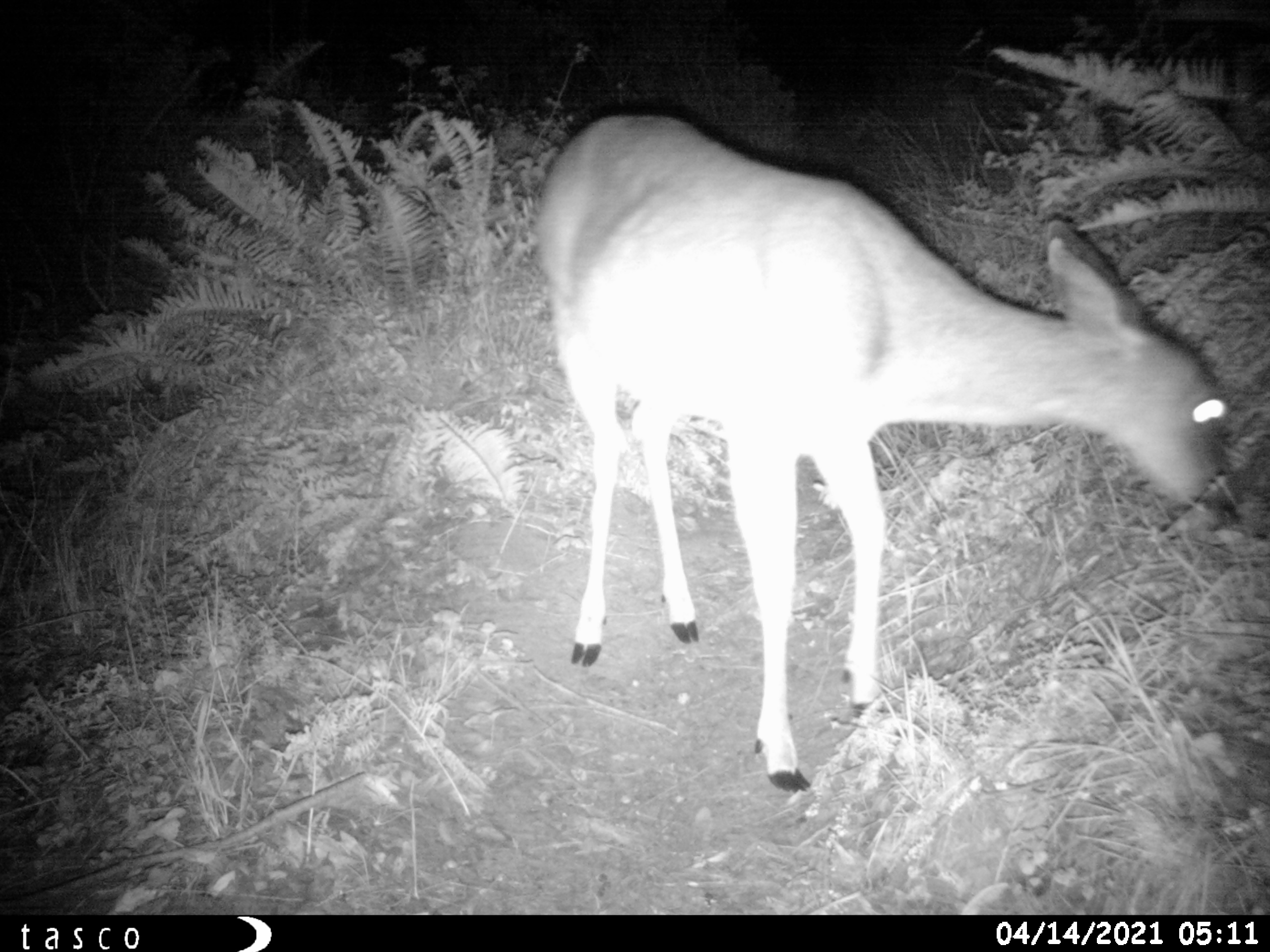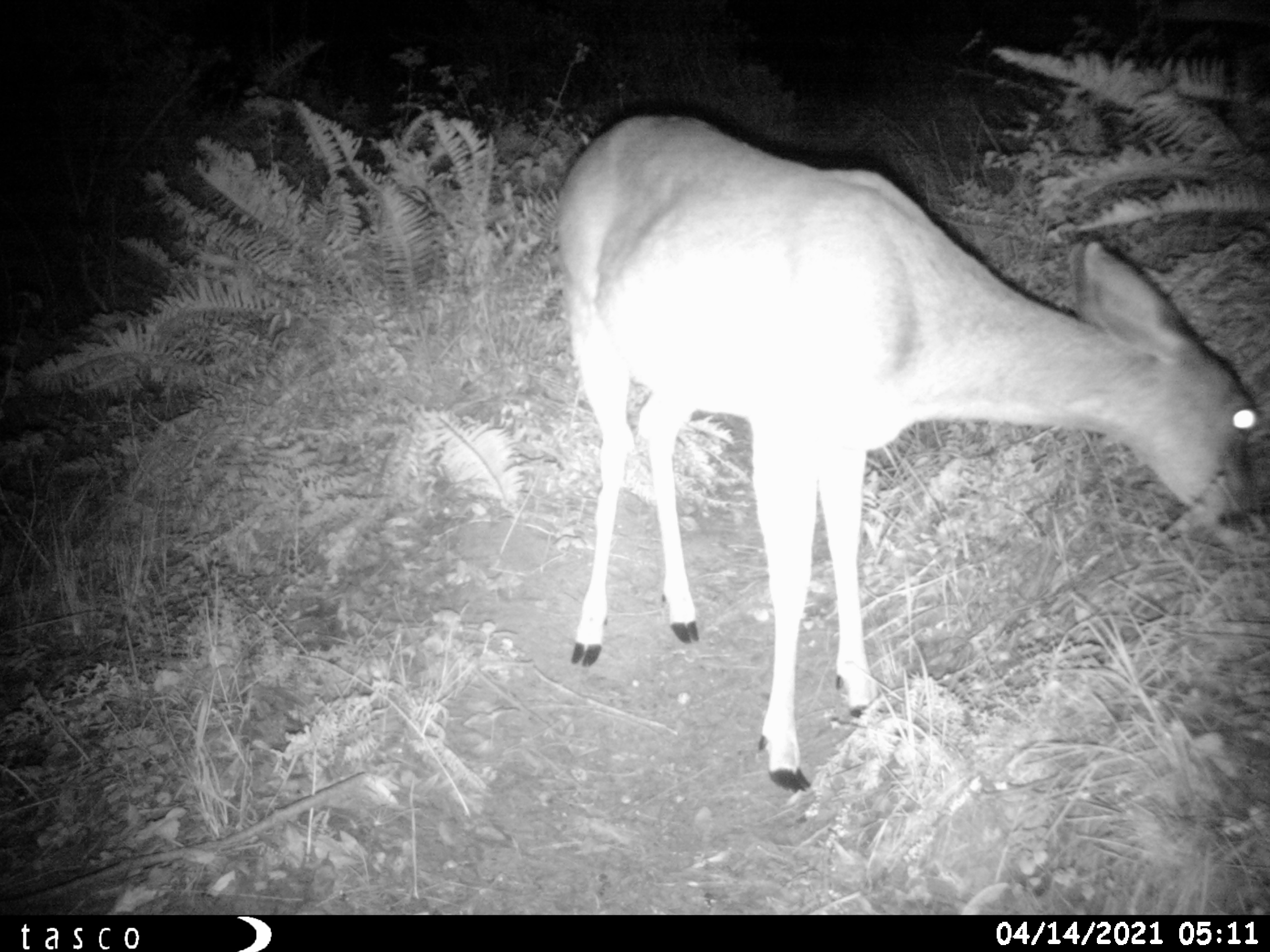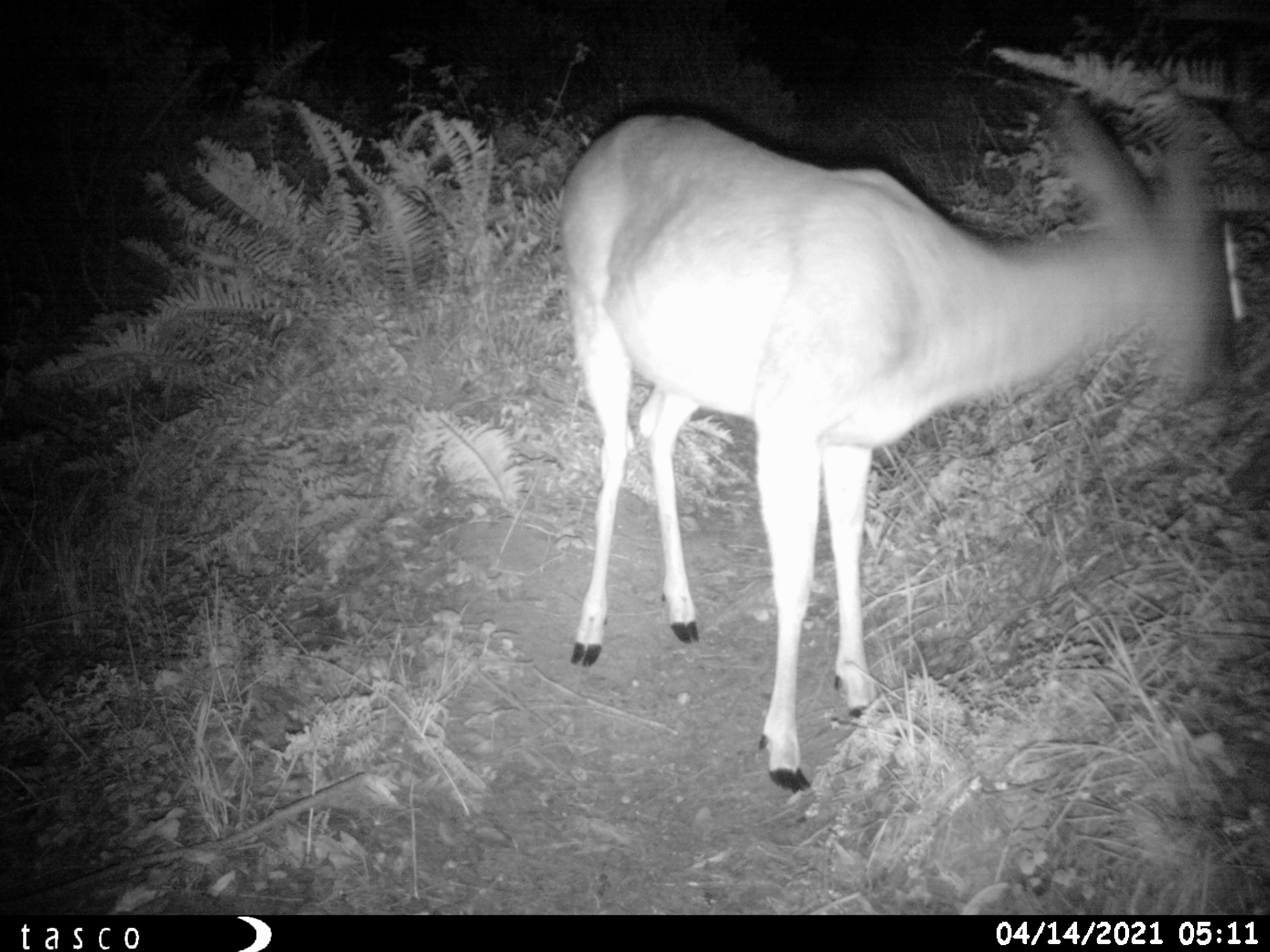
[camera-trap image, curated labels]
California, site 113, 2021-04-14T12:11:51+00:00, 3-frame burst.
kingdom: Animalia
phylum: Chordata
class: Mammalia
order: Artiodactyla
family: Cervidae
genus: Odocoileus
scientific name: Odocoileus hemionus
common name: mule deer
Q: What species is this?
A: Mule deer (Odocoileus hemionus).